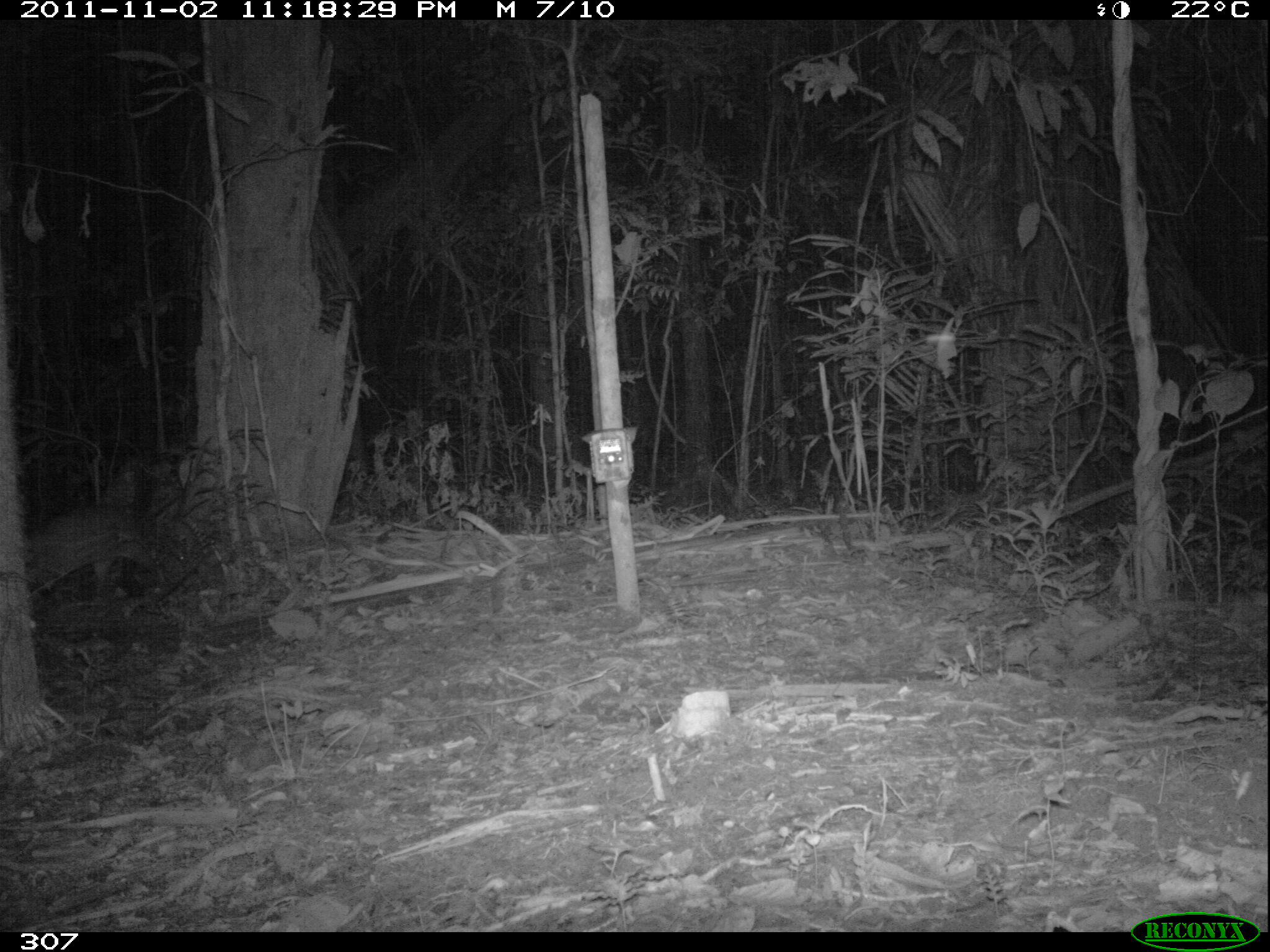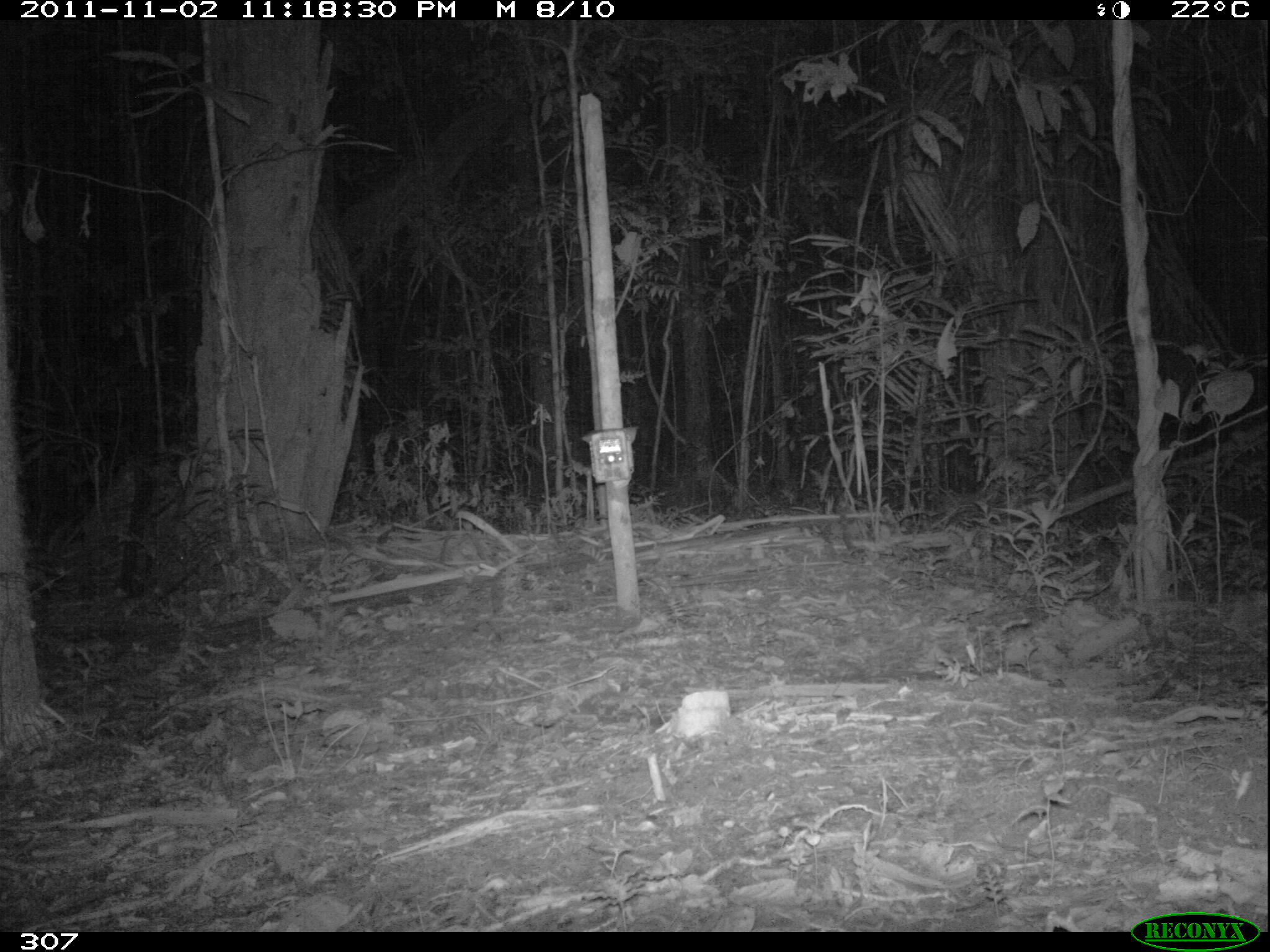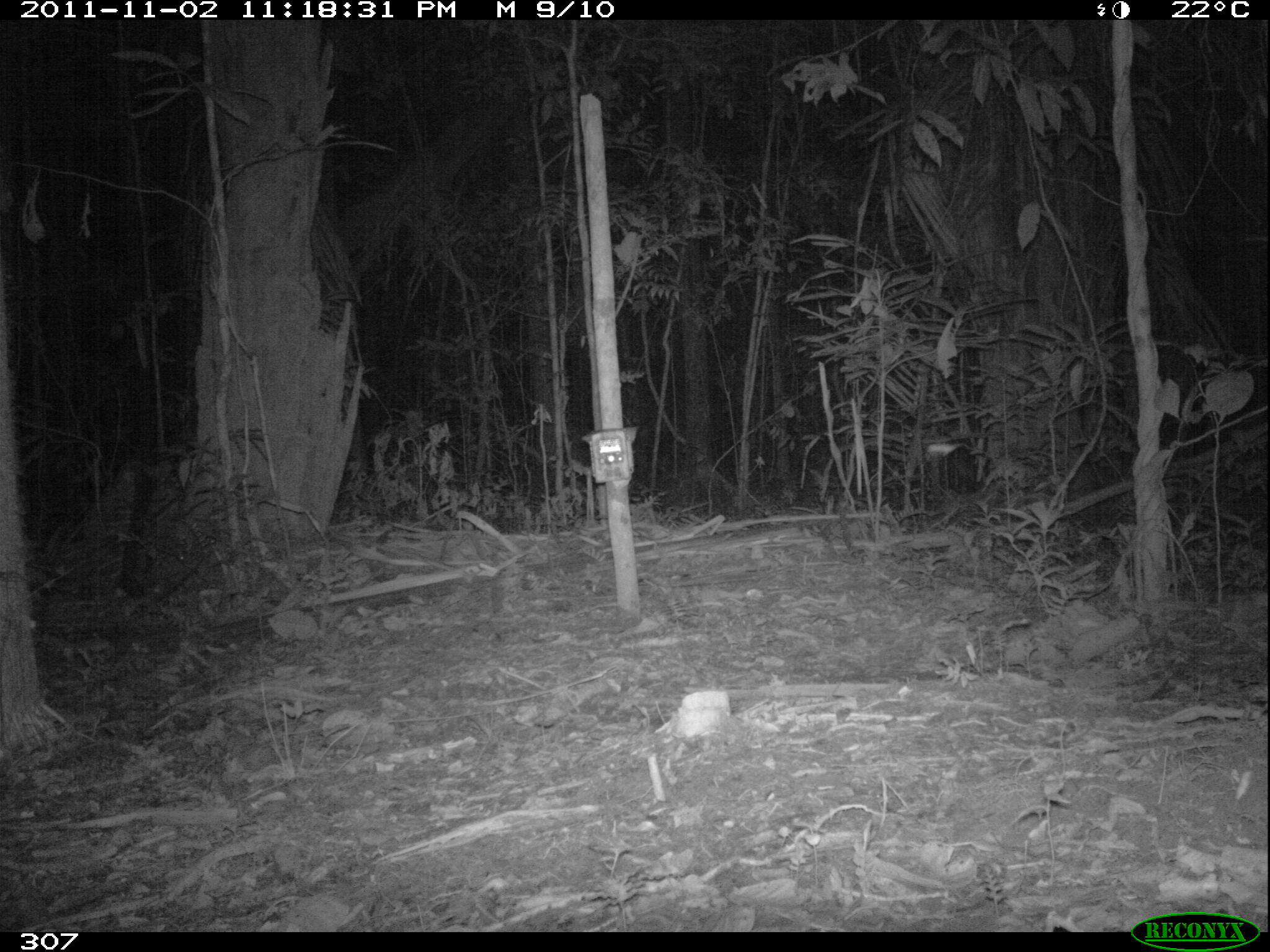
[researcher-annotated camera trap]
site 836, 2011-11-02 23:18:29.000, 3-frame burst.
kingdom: Animalia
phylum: Chordata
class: Mammalia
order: Rodentia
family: Cuniculidae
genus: Cuniculus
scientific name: Cuniculus paca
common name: spotted paca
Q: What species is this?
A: Cuniculus paca (spotted paca).